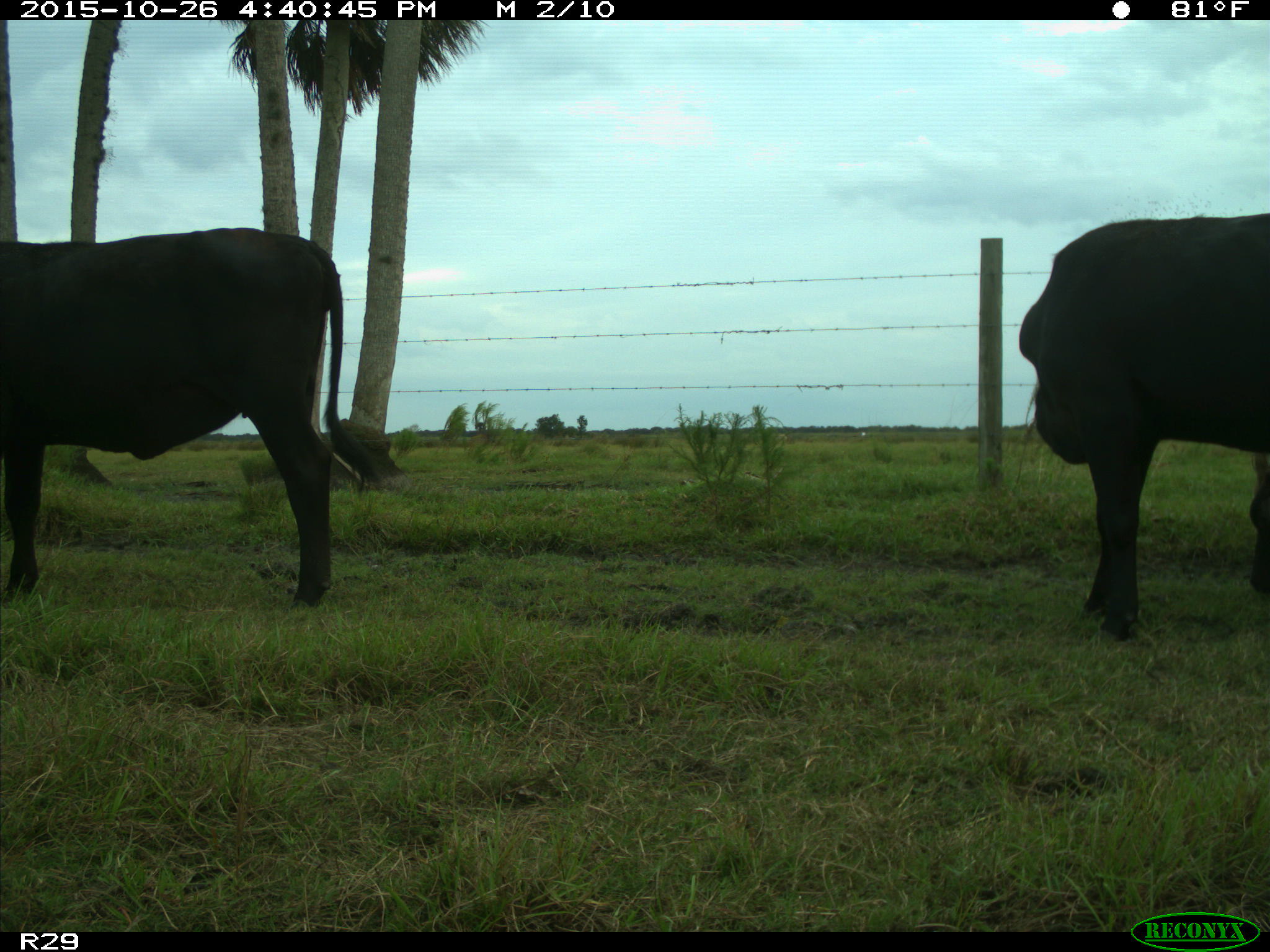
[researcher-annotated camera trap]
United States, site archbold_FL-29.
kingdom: Animalia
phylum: Chordata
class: Mammalia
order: Artiodactyla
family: Bovidae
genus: Bos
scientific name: Bos taurus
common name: domestic cow